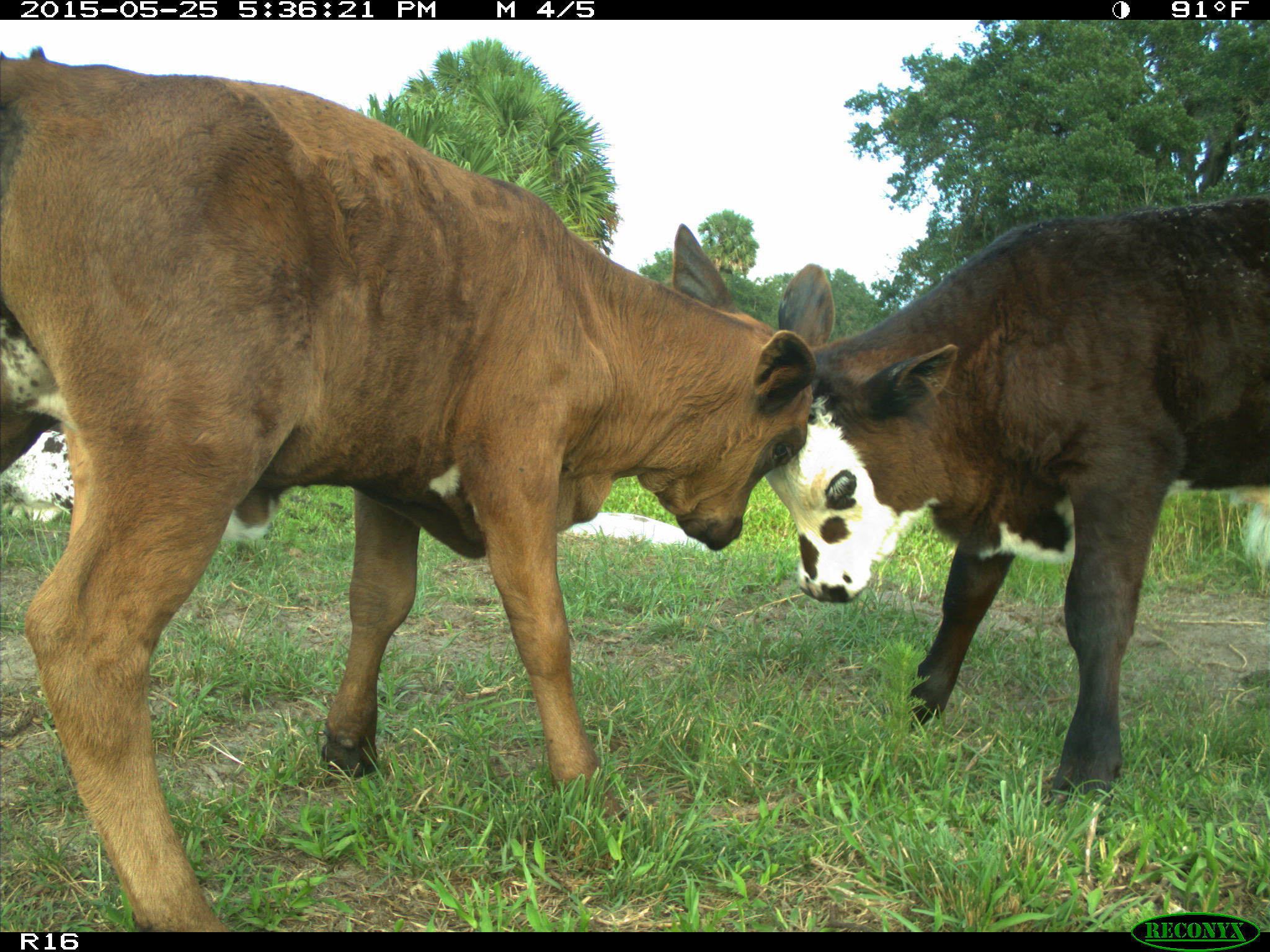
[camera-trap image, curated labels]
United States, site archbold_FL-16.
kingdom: Animalia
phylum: Chordata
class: Mammalia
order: Artiodactyla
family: Bovidae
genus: Bos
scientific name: Bos taurus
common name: domestic cow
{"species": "Bos taurus (domestic cow)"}